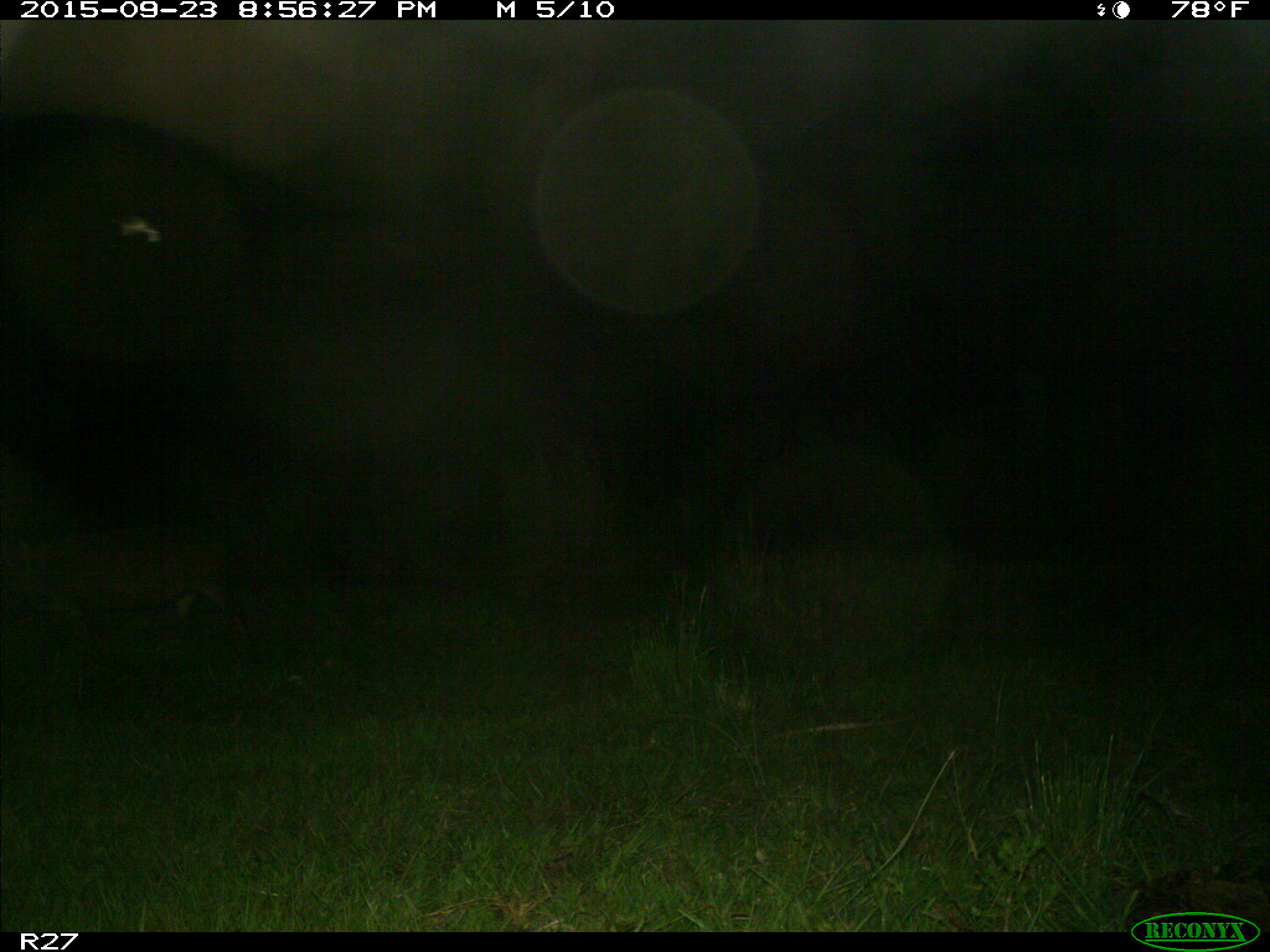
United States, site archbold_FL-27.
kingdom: Animalia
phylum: Chordata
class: Mammalia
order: Artiodactyla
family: Suidae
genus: Sus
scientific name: Sus scrofa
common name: wild boar